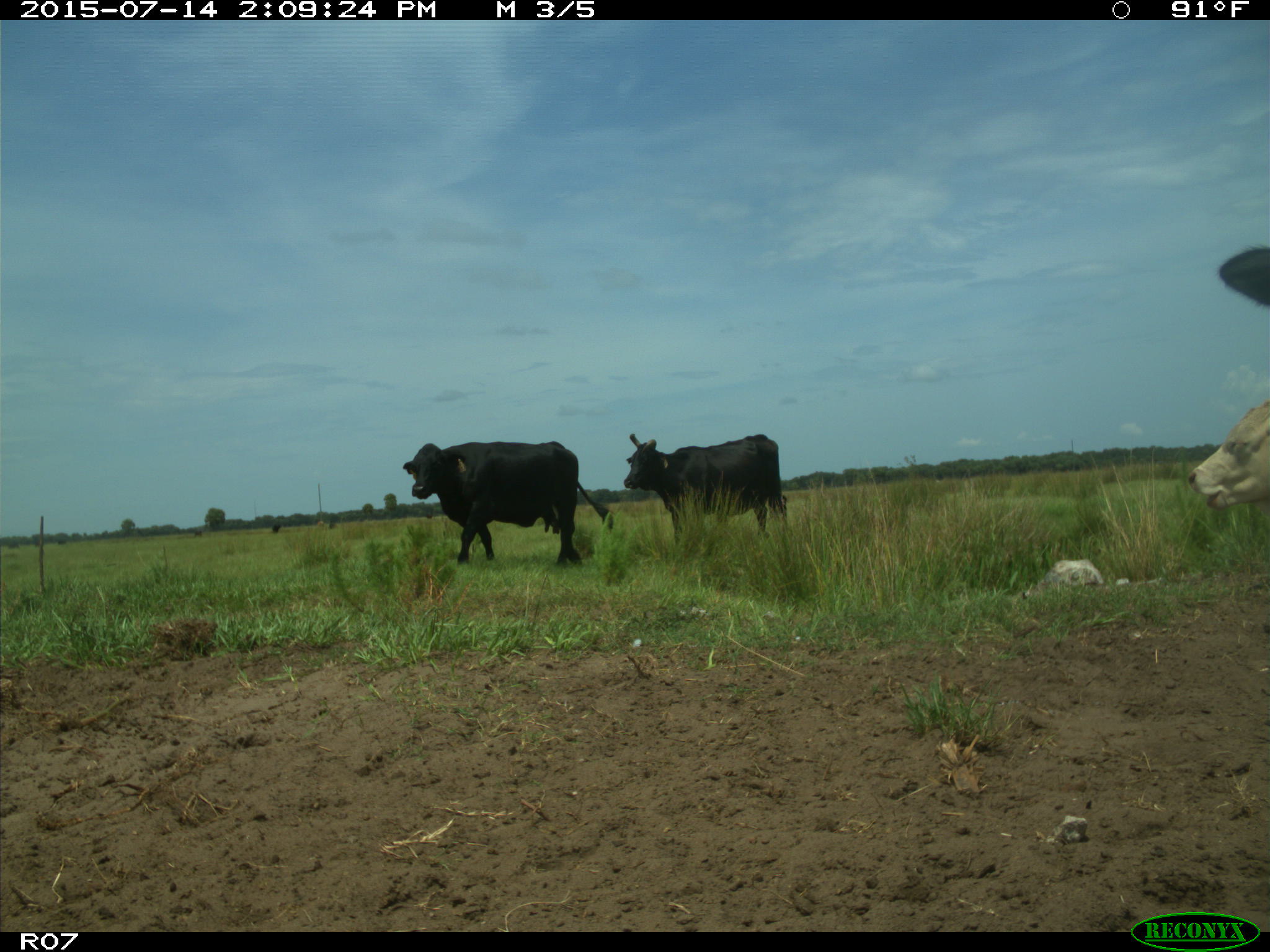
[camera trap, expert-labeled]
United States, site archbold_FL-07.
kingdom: Animalia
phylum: Chordata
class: Mammalia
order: Artiodactyla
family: Bovidae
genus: Bos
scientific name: Bos taurus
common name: domestic cow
Bos taurus (domestic cow).